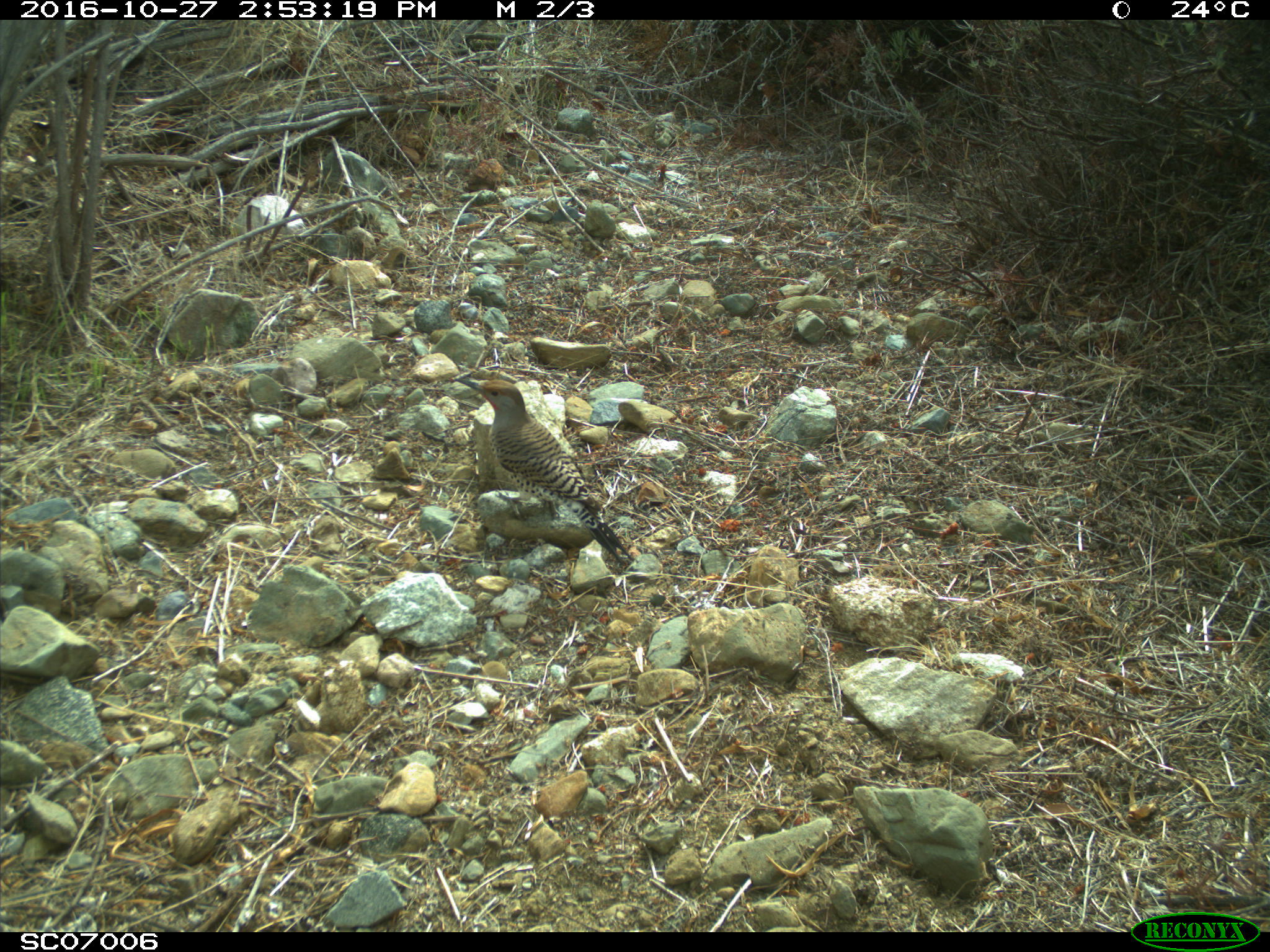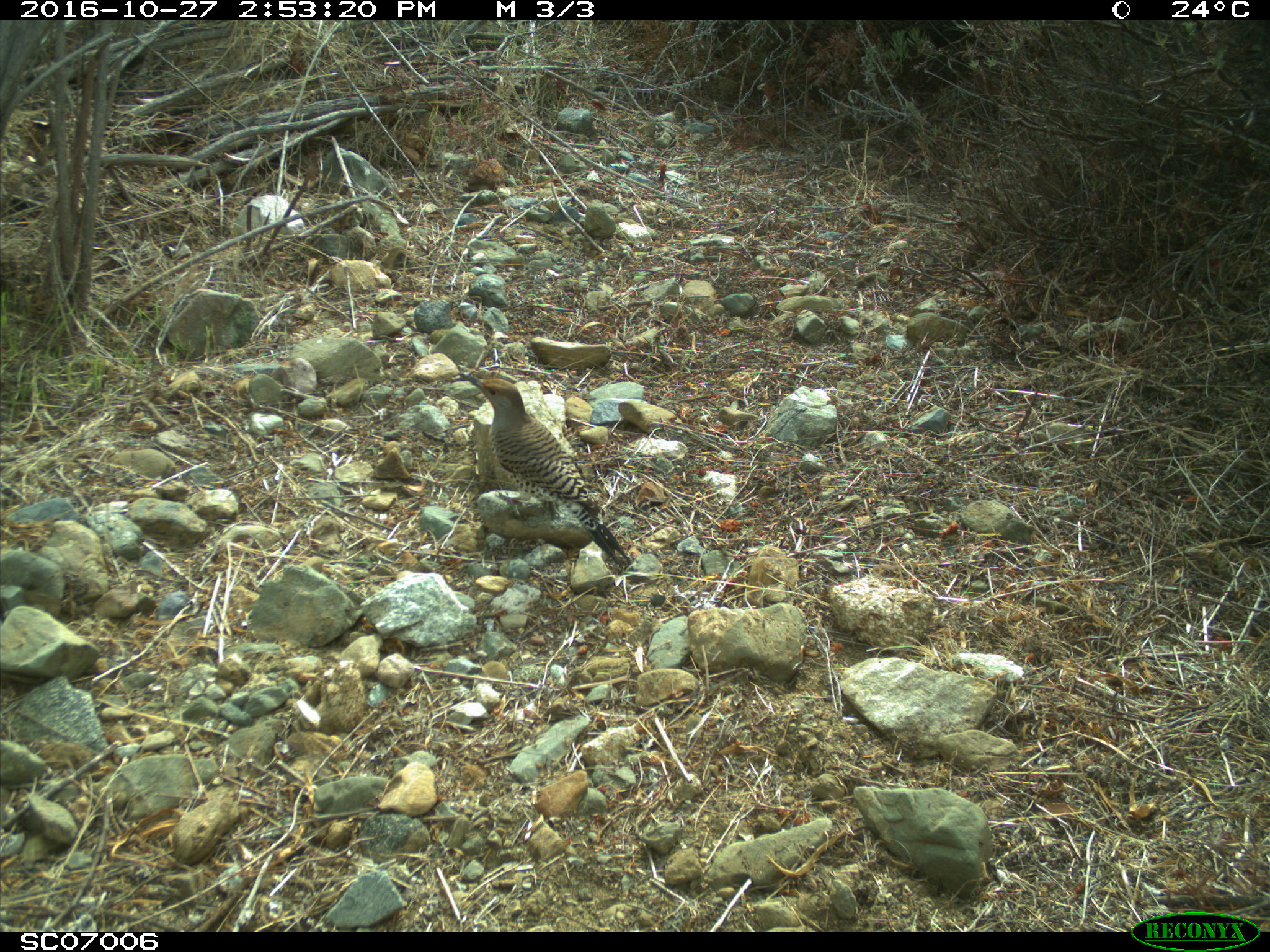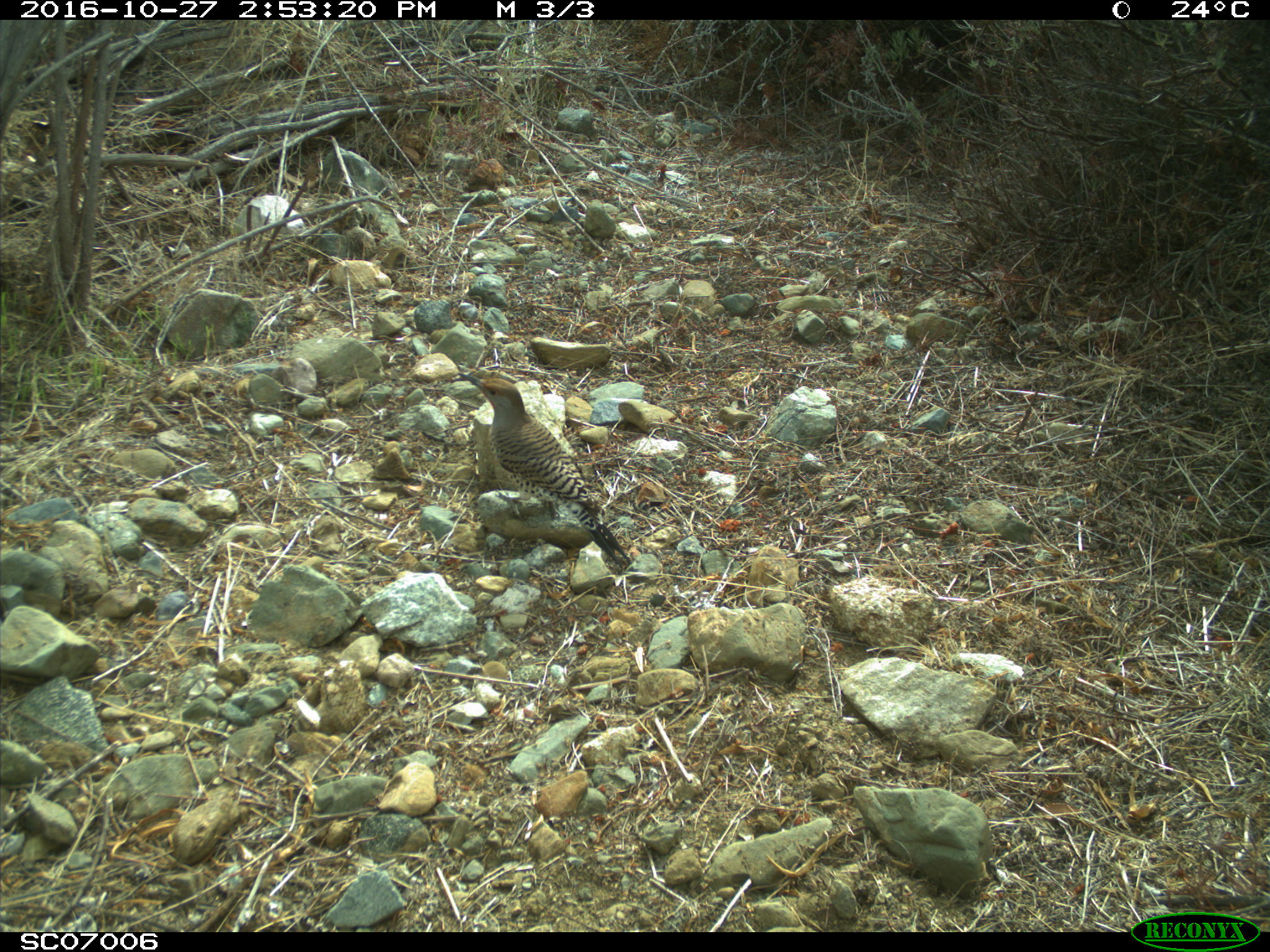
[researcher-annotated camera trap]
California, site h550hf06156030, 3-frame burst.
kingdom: Animalia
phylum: Chordata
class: Aves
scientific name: Aves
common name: bird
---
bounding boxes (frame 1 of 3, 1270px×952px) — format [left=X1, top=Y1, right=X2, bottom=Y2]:
bird: [left=453, top=377, right=633, bottom=566]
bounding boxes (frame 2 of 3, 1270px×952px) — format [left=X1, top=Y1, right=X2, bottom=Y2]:
bird: [left=457, top=372, right=632, bottom=570]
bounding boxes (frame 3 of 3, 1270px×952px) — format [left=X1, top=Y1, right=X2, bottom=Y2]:
bird: [left=457, top=372, right=632, bottom=570]